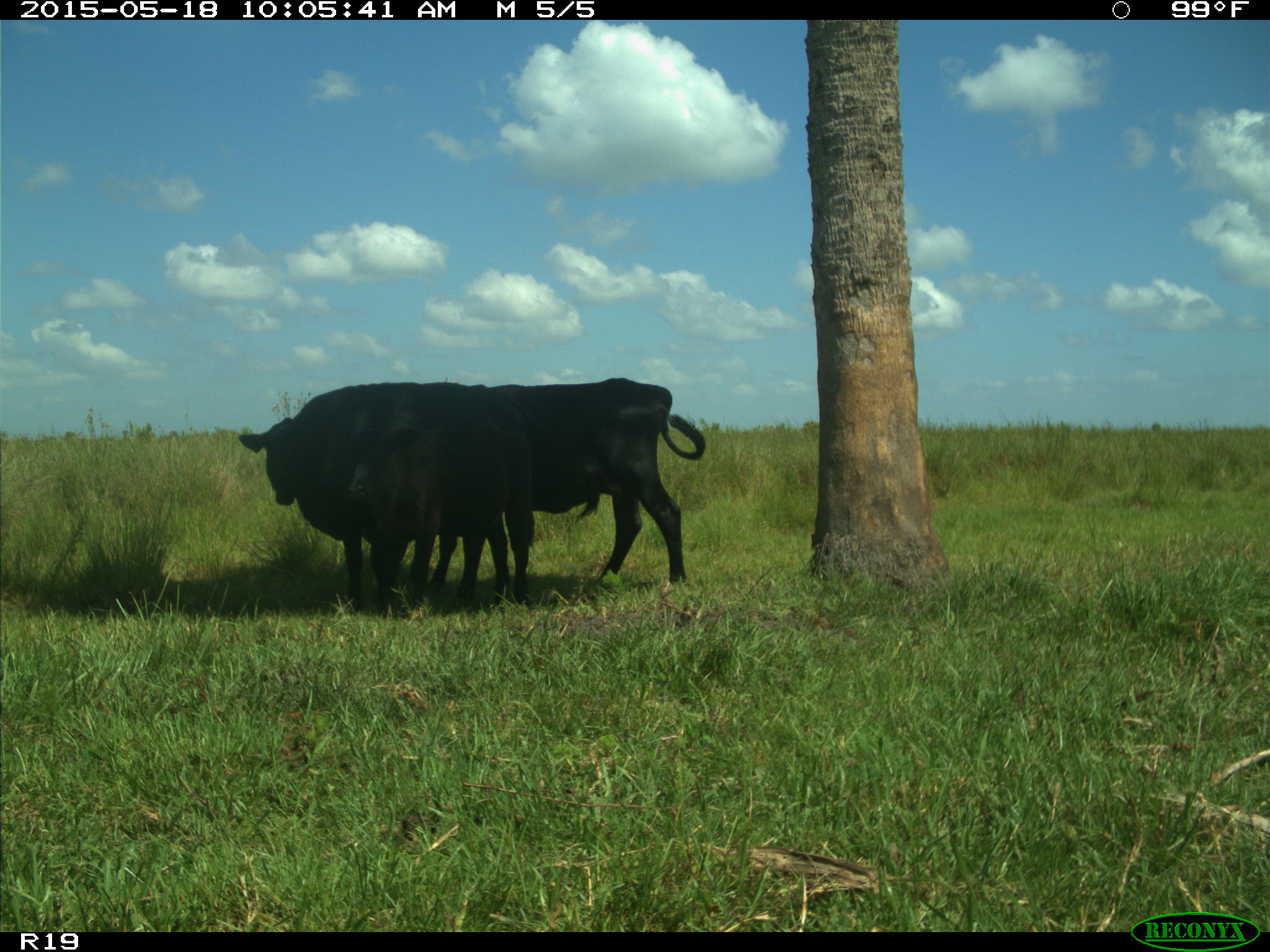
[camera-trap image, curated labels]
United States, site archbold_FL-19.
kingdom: Animalia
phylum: Chordata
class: Mammalia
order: Artiodactyla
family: Bovidae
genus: Bos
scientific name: Bos taurus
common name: domestic cow